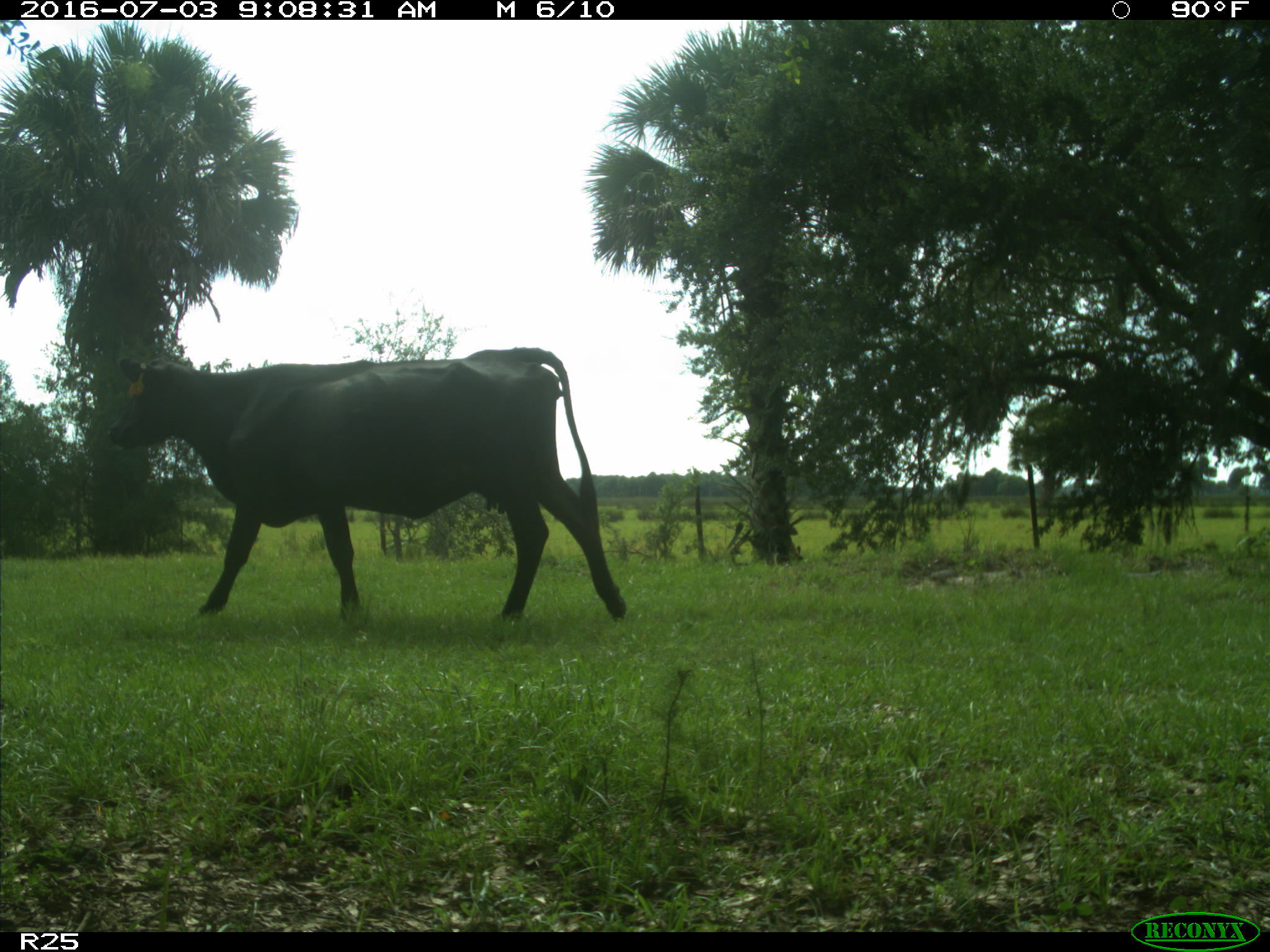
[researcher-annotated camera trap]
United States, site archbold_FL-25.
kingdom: Animalia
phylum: Chordata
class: Mammalia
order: Artiodactyla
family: Bovidae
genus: Bos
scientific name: Bos taurus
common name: domestic cow